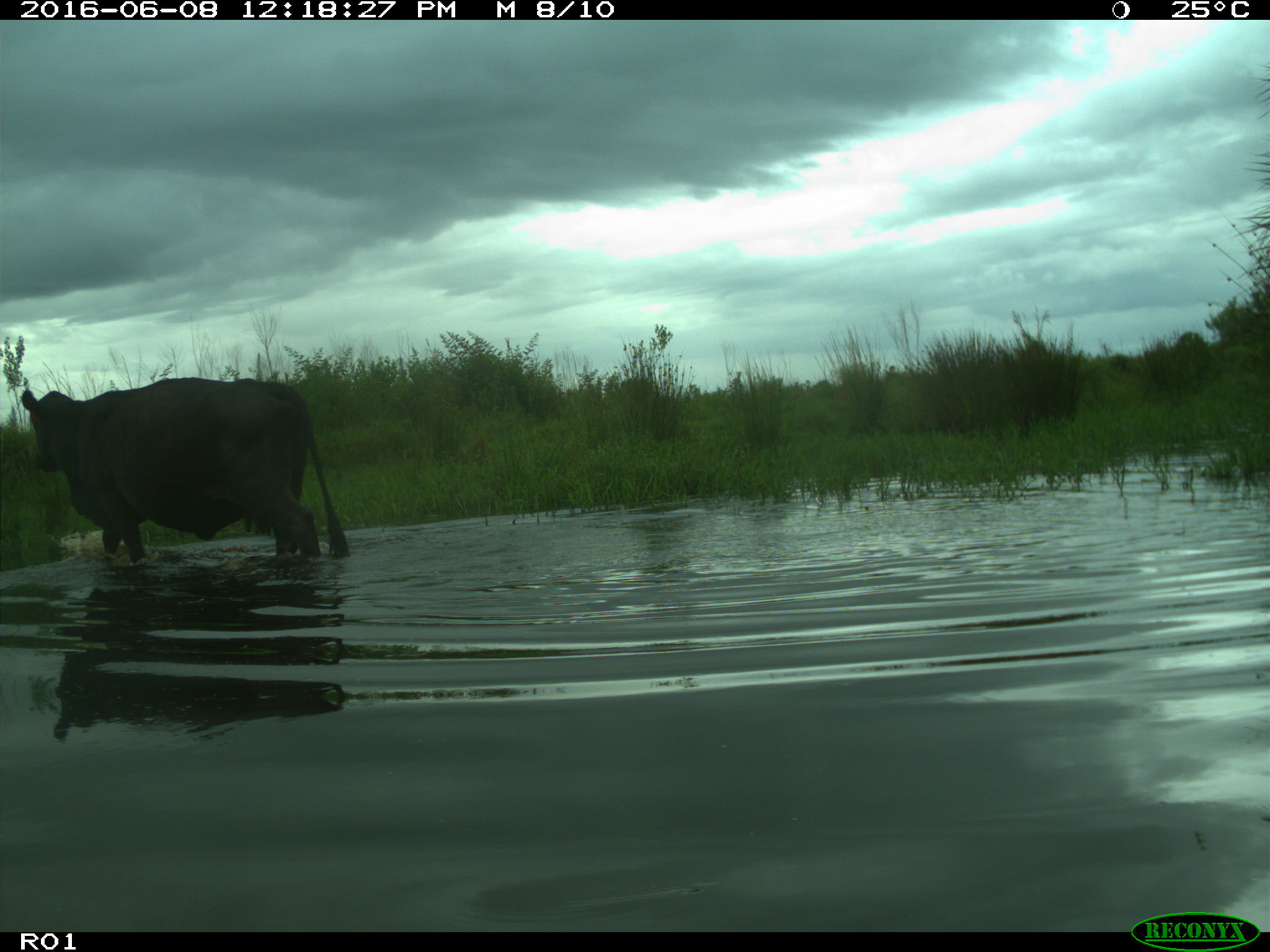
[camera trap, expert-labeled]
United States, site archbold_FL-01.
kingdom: Animalia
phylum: Chordata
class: Mammalia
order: Artiodactyla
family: Bovidae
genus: Bos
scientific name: Bos taurus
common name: domestic cow